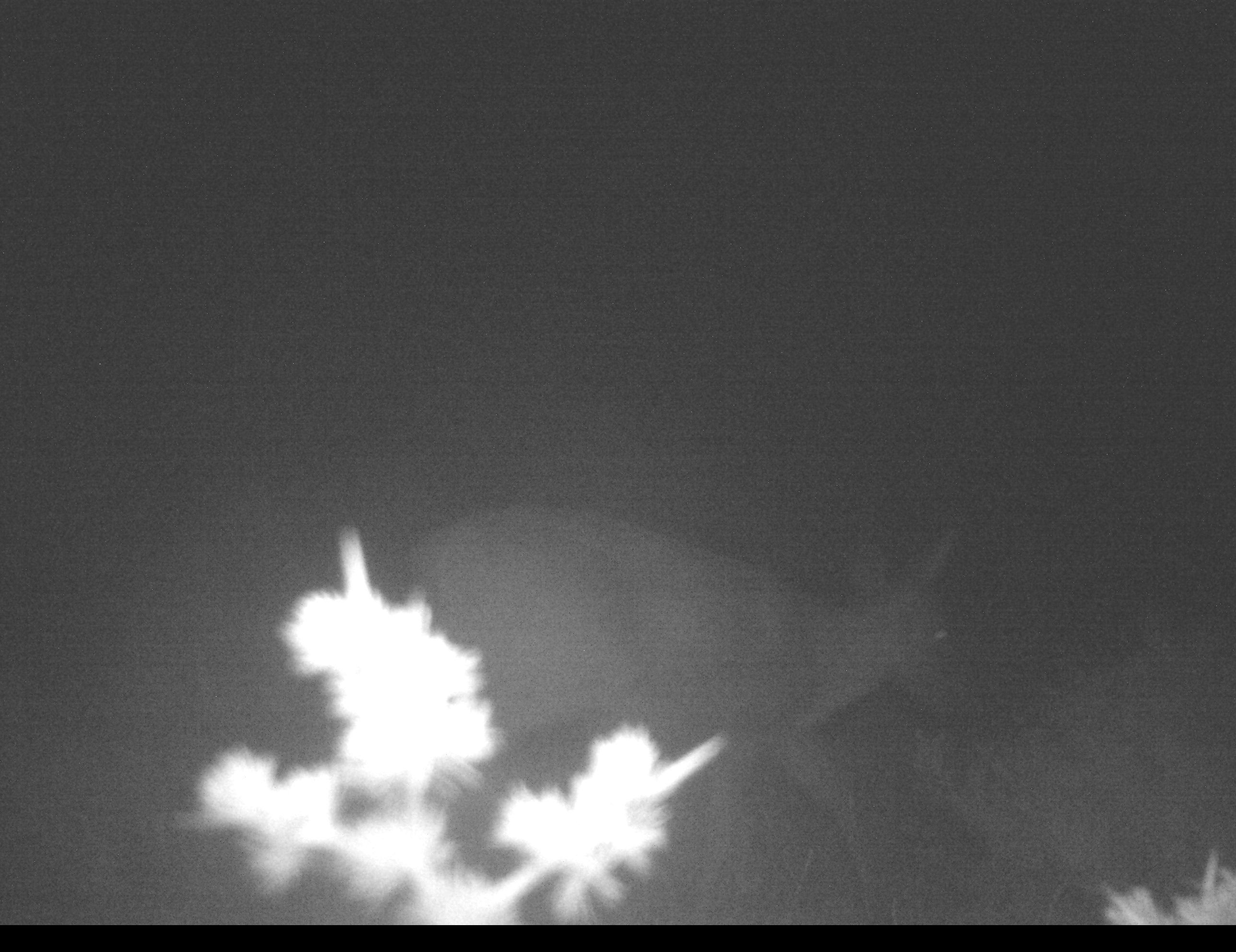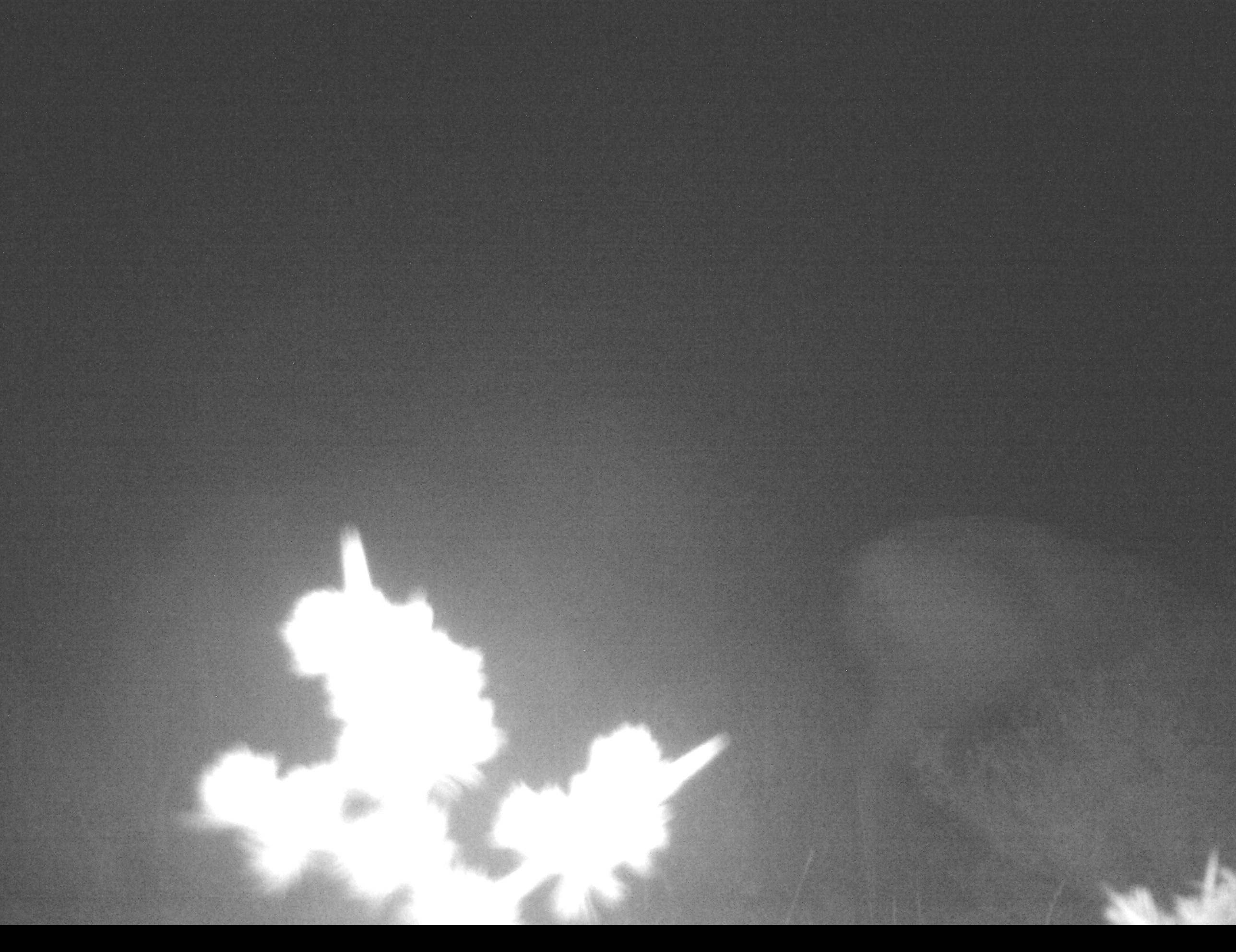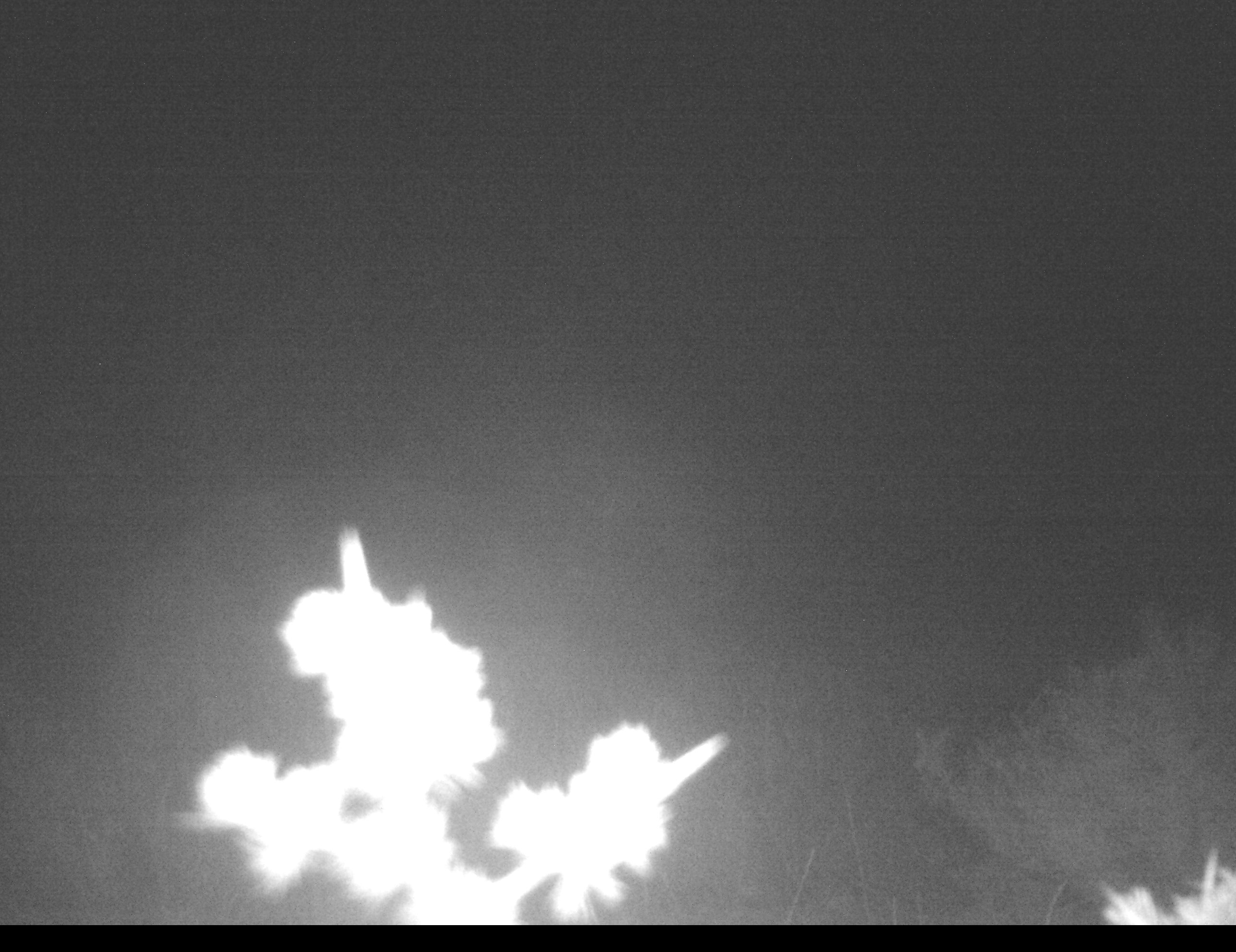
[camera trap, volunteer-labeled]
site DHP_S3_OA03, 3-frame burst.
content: unidentified animal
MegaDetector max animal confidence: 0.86